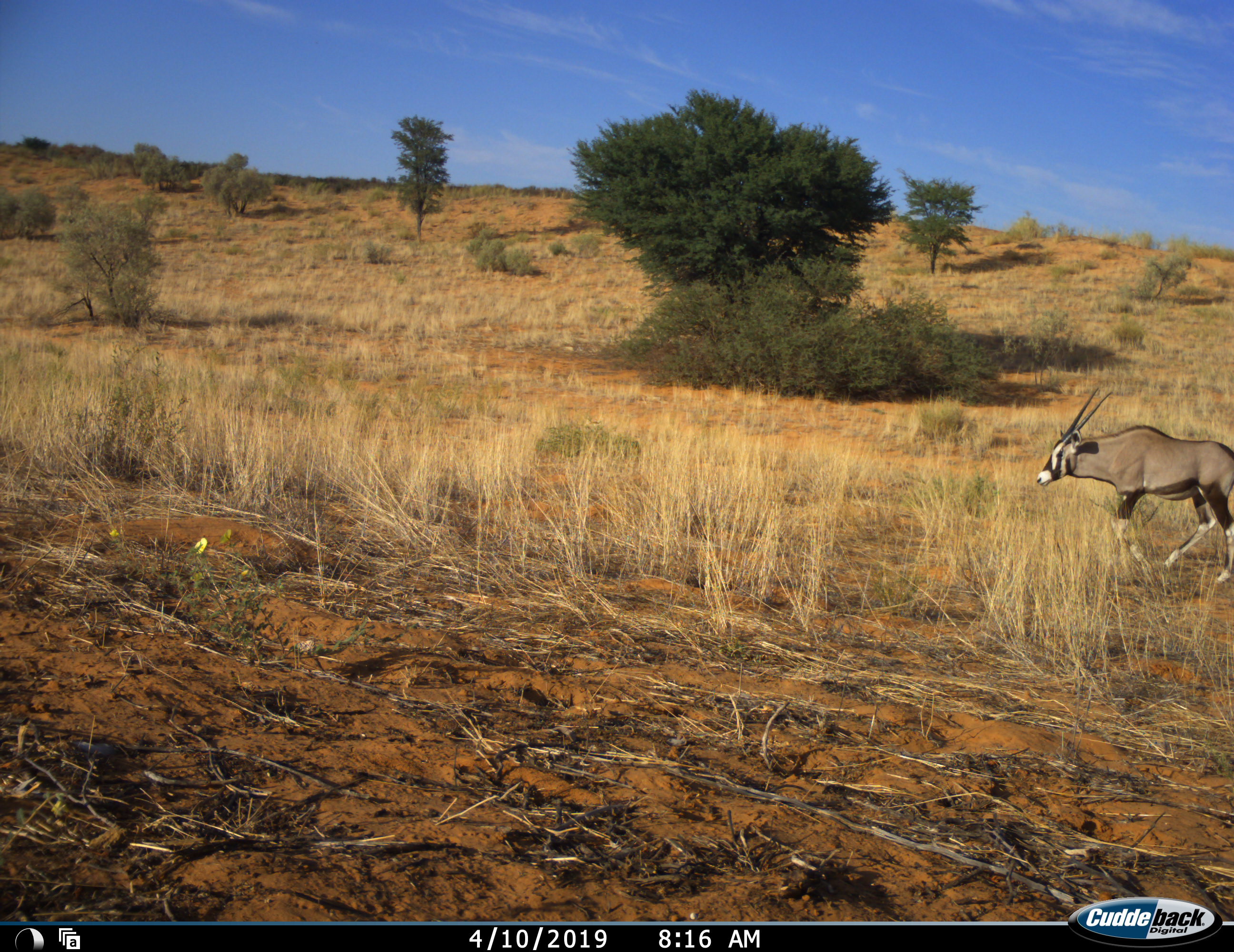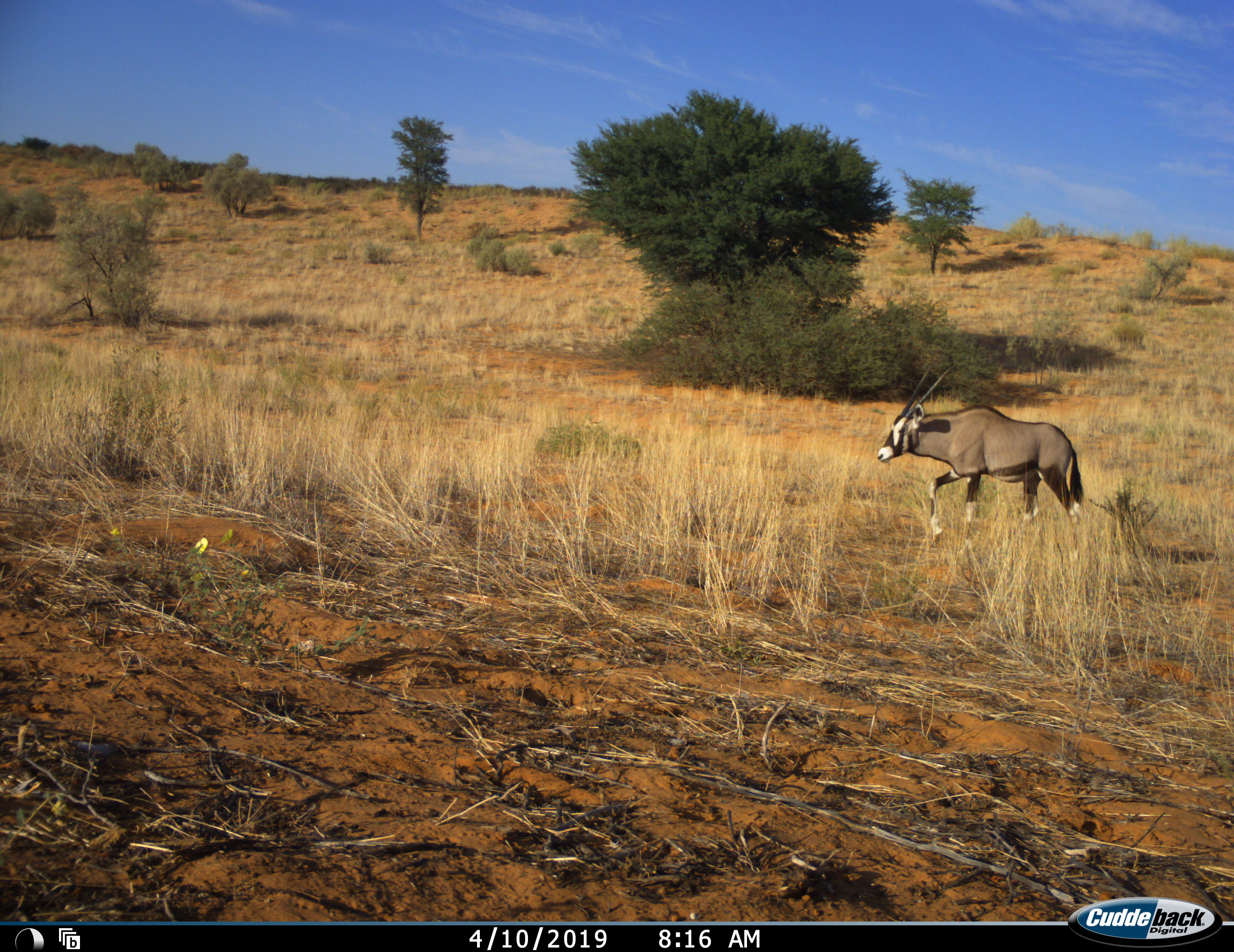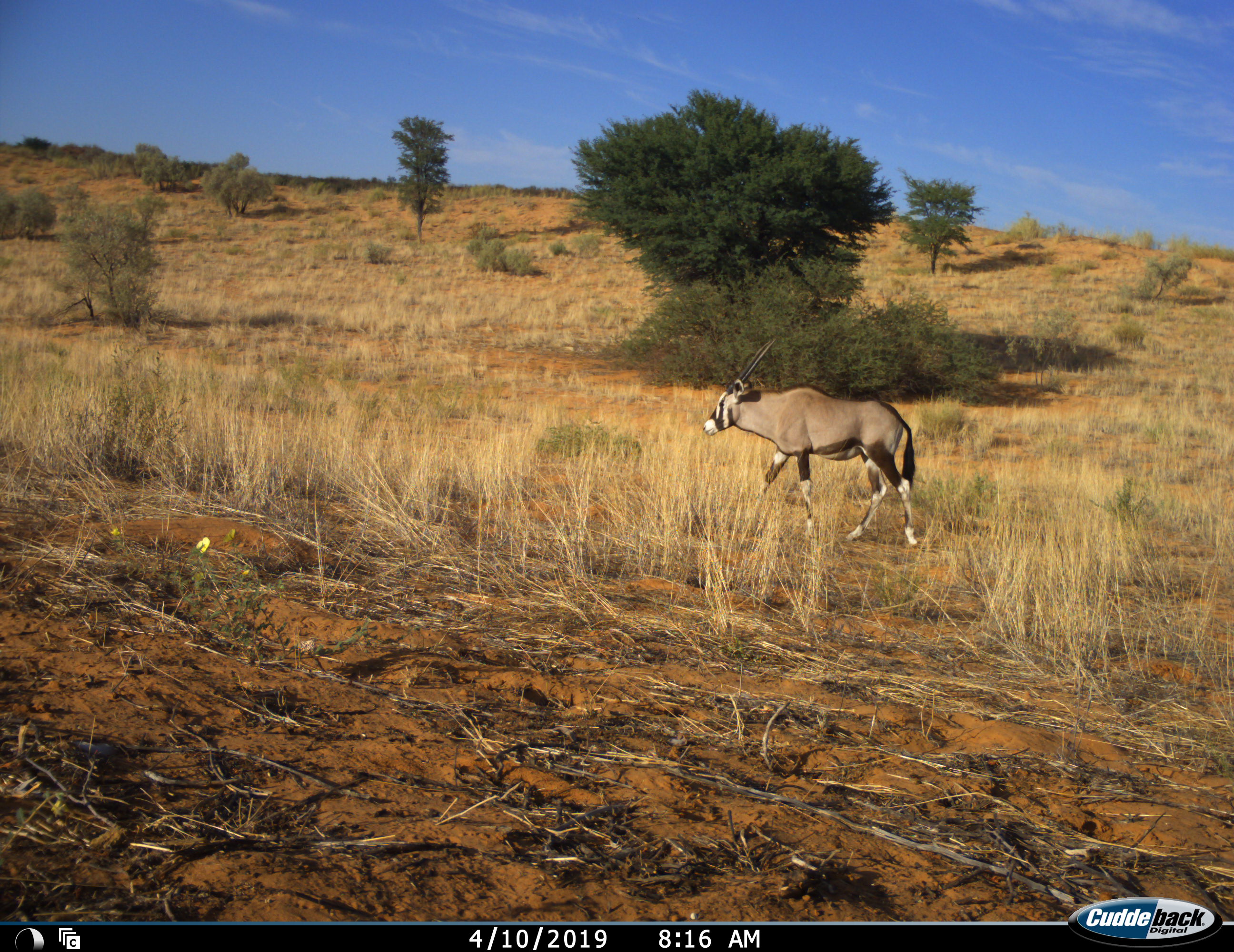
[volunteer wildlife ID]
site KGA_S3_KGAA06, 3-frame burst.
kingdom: Animalia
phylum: Chordata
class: Mammalia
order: Artiodactyla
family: Bovidae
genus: Oryx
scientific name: Oryx gazella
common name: gemsbok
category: oryx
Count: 1.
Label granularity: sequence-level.